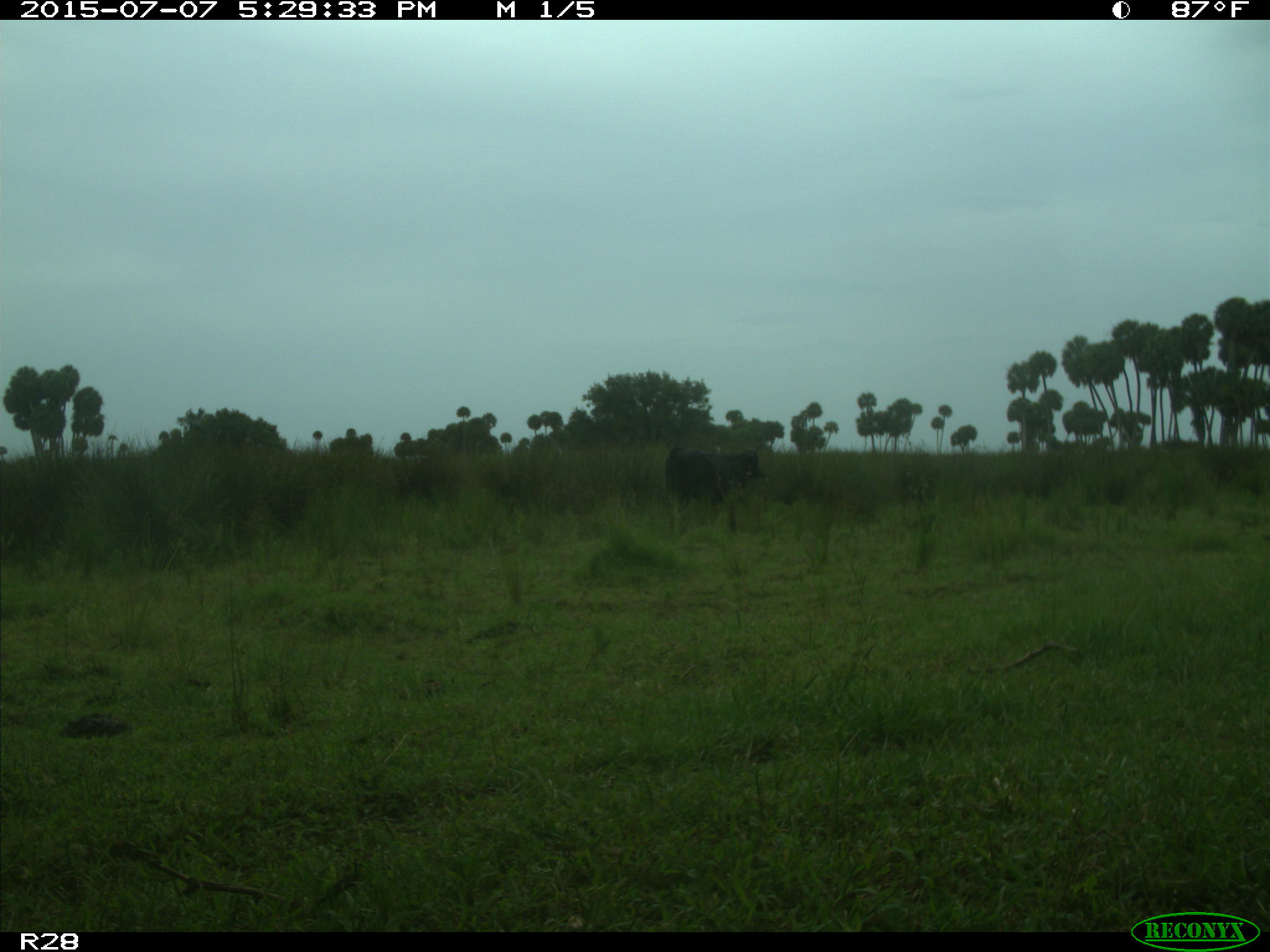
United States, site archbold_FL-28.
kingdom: Animalia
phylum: Chordata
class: Mammalia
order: Artiodactyla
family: Bovidae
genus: Bos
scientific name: Bos taurus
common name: domestic cow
Bos taurus (domestic cow).